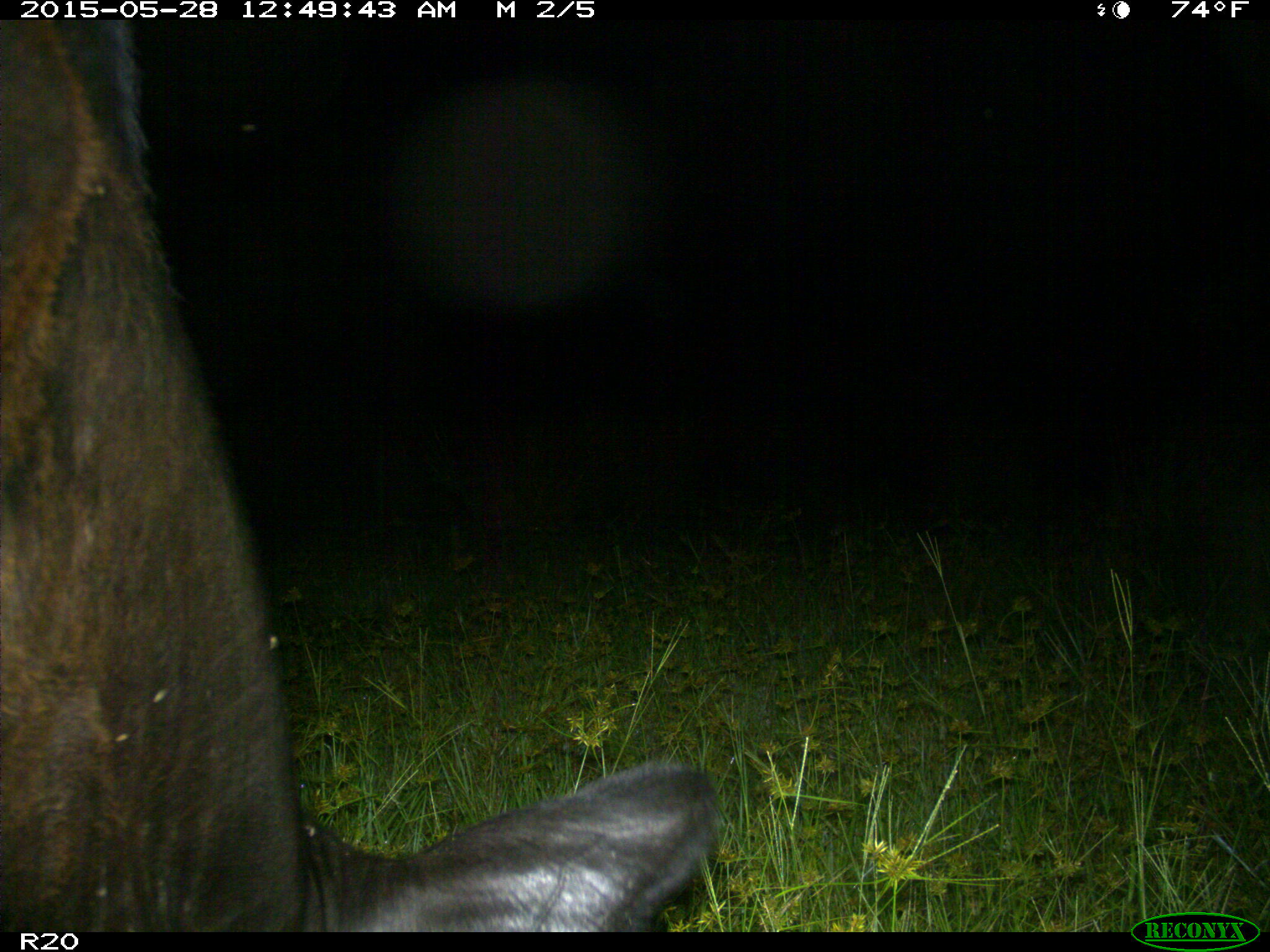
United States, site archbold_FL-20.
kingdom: Animalia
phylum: Chordata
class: Mammalia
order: Artiodactyla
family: Bovidae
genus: Bos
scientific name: Bos taurus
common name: domestic cow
Bos taurus (domestic cow).